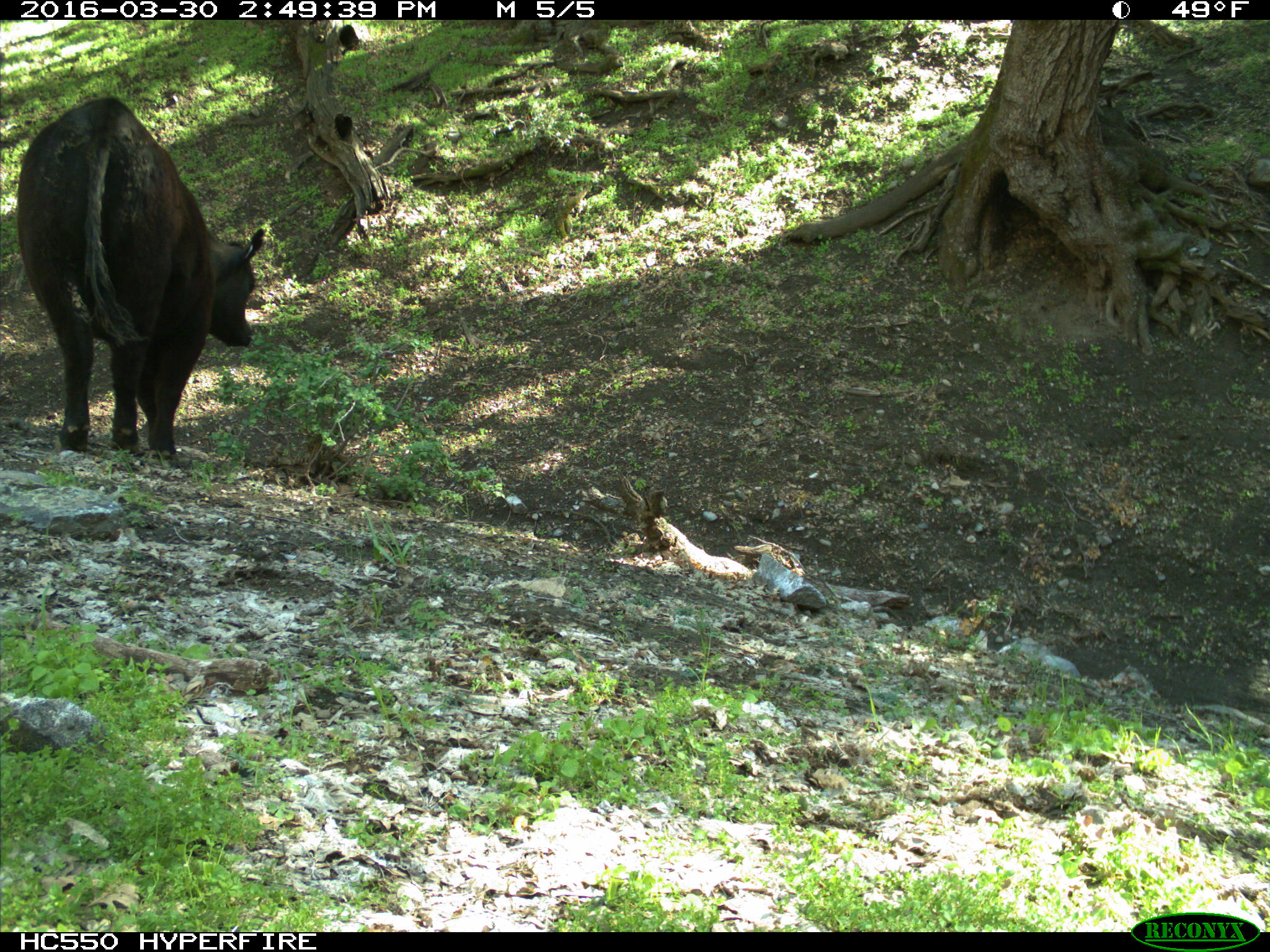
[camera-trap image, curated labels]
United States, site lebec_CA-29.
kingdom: Animalia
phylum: Chordata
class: Mammalia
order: Artiodactyla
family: Bovidae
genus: Bos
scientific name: Bos taurus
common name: domestic cow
Bos taurus (domestic cow).